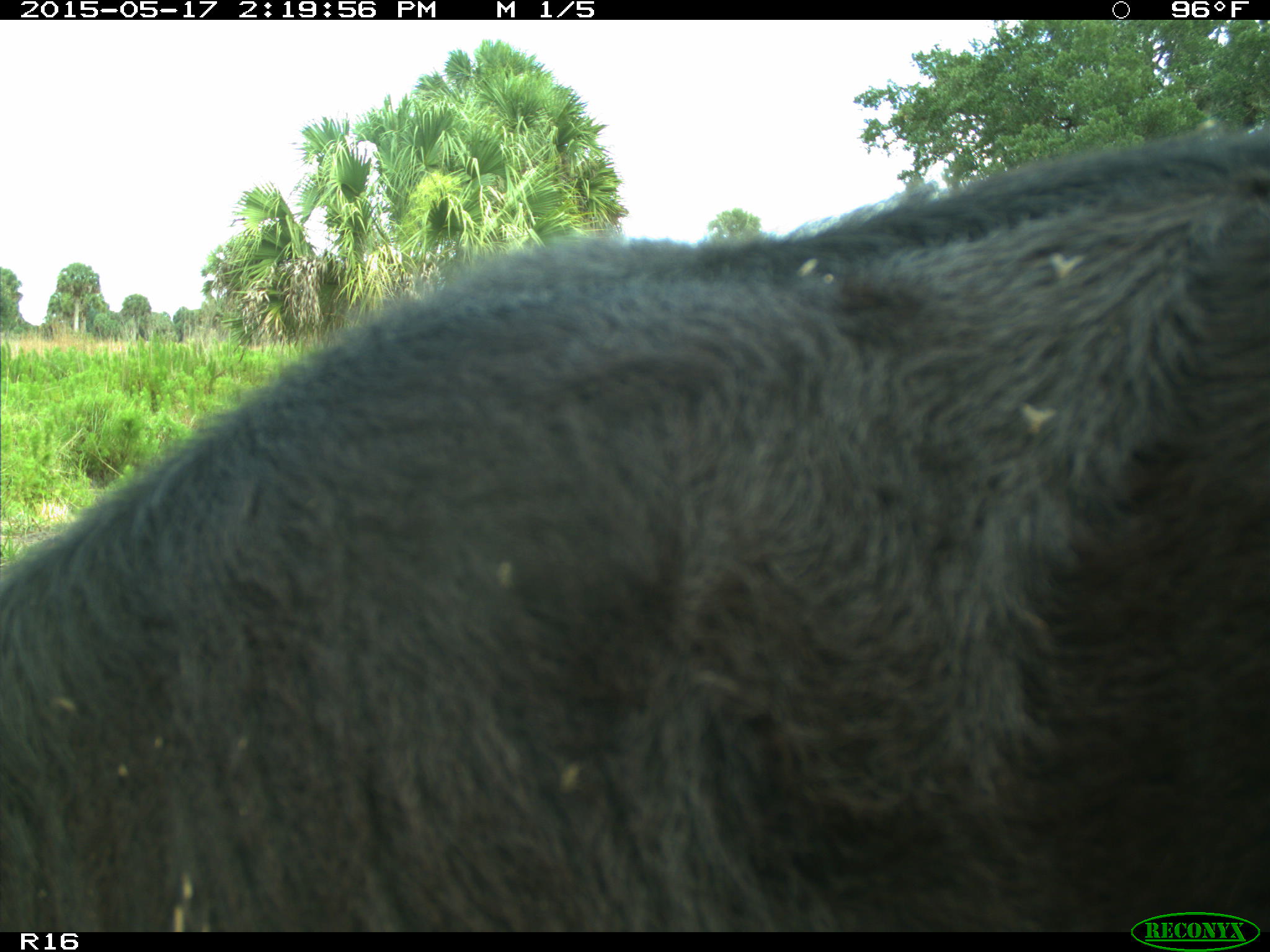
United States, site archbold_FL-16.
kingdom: Animalia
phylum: Chordata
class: Mammalia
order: Artiodactyla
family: Bovidae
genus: Bos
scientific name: Bos taurus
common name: domestic cow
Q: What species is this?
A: Bos taurus (domestic cow).